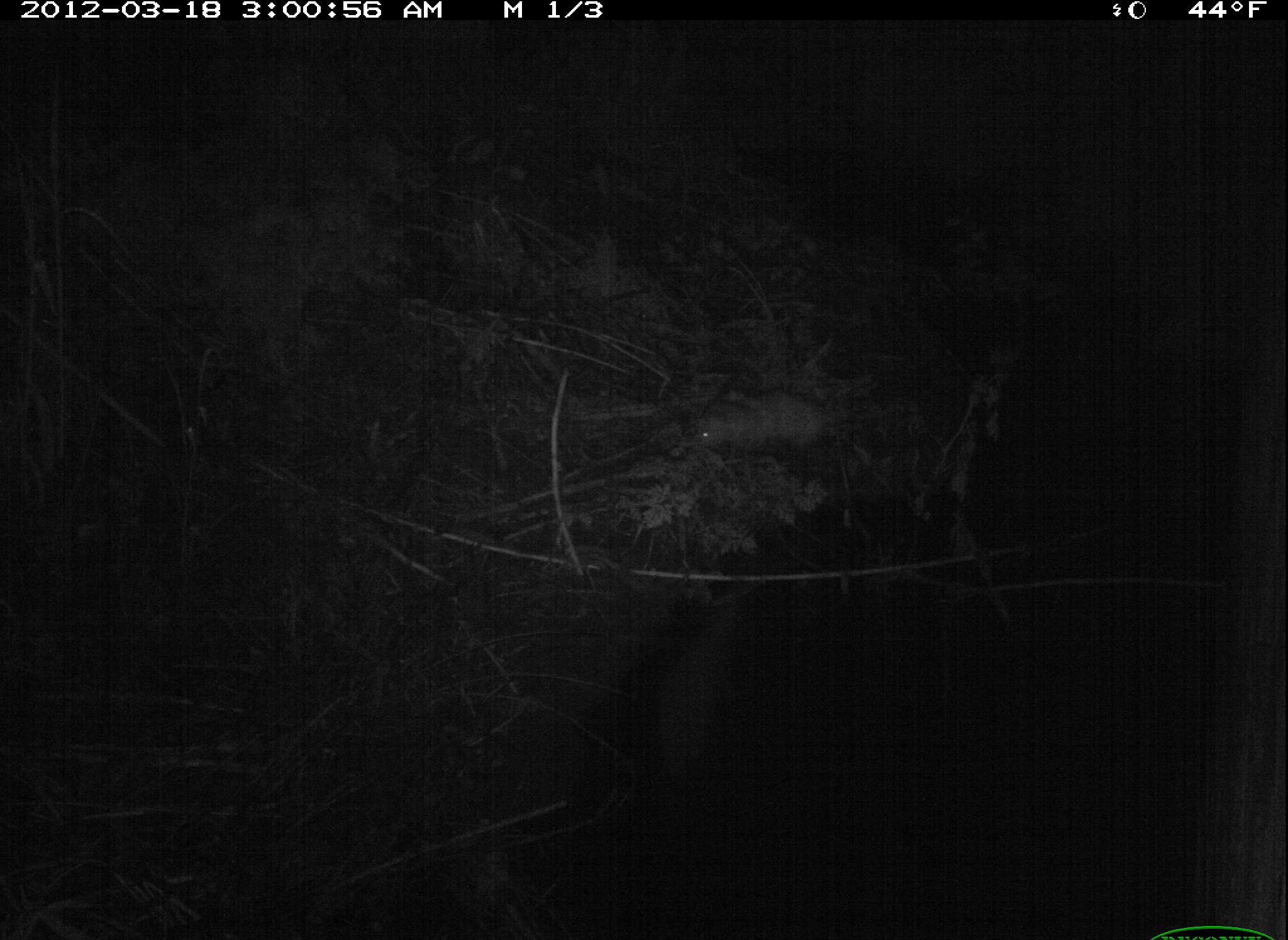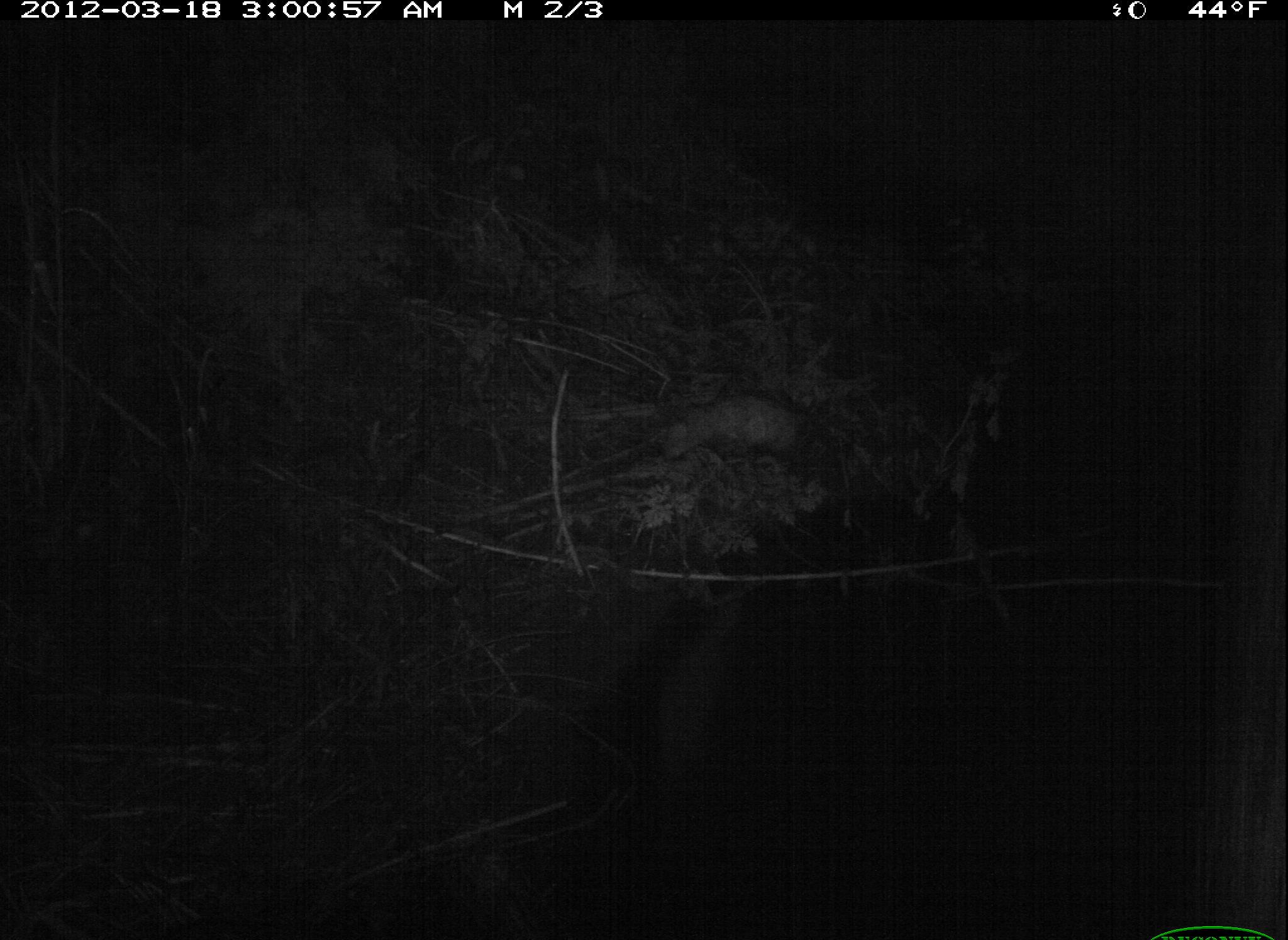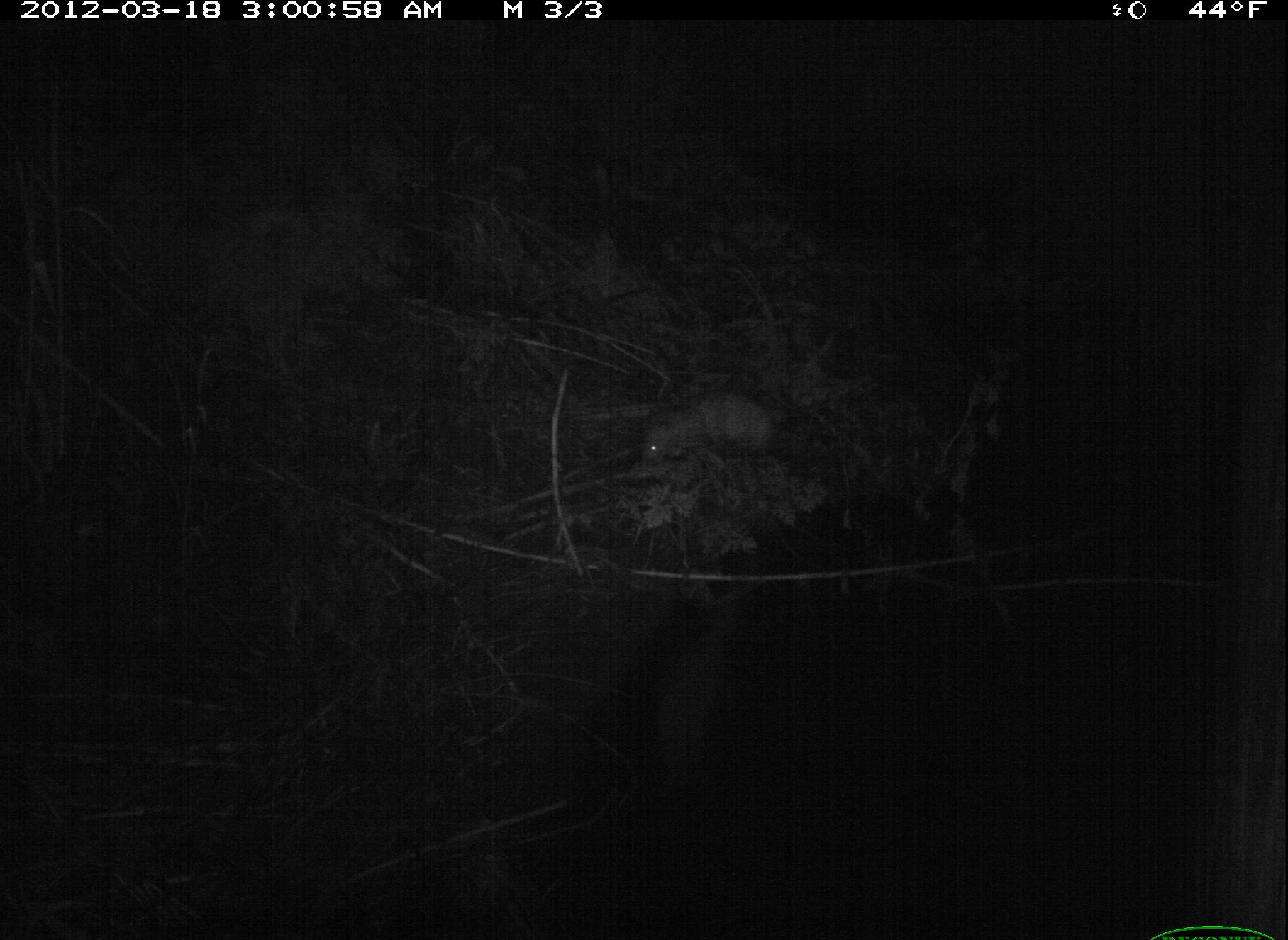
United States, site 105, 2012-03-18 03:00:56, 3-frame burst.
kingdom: Animalia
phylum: Chordata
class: Mammalia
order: Didelphimorphia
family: Didelphidae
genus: Didelphis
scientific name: Didelphis virginiana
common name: virginia opossum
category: opossum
Opossum (virginia opossum) (Didelphis virginiana).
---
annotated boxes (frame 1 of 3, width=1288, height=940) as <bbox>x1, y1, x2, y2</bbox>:
opossum: <bbox>675, 375, 860, 480</bbox>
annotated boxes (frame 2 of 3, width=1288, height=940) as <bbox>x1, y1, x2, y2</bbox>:
opossum: <bbox>642, 383, 818, 475</bbox>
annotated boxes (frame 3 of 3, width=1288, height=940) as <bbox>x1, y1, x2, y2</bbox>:
opossum: <bbox>610, 375, 810, 478</bbox>